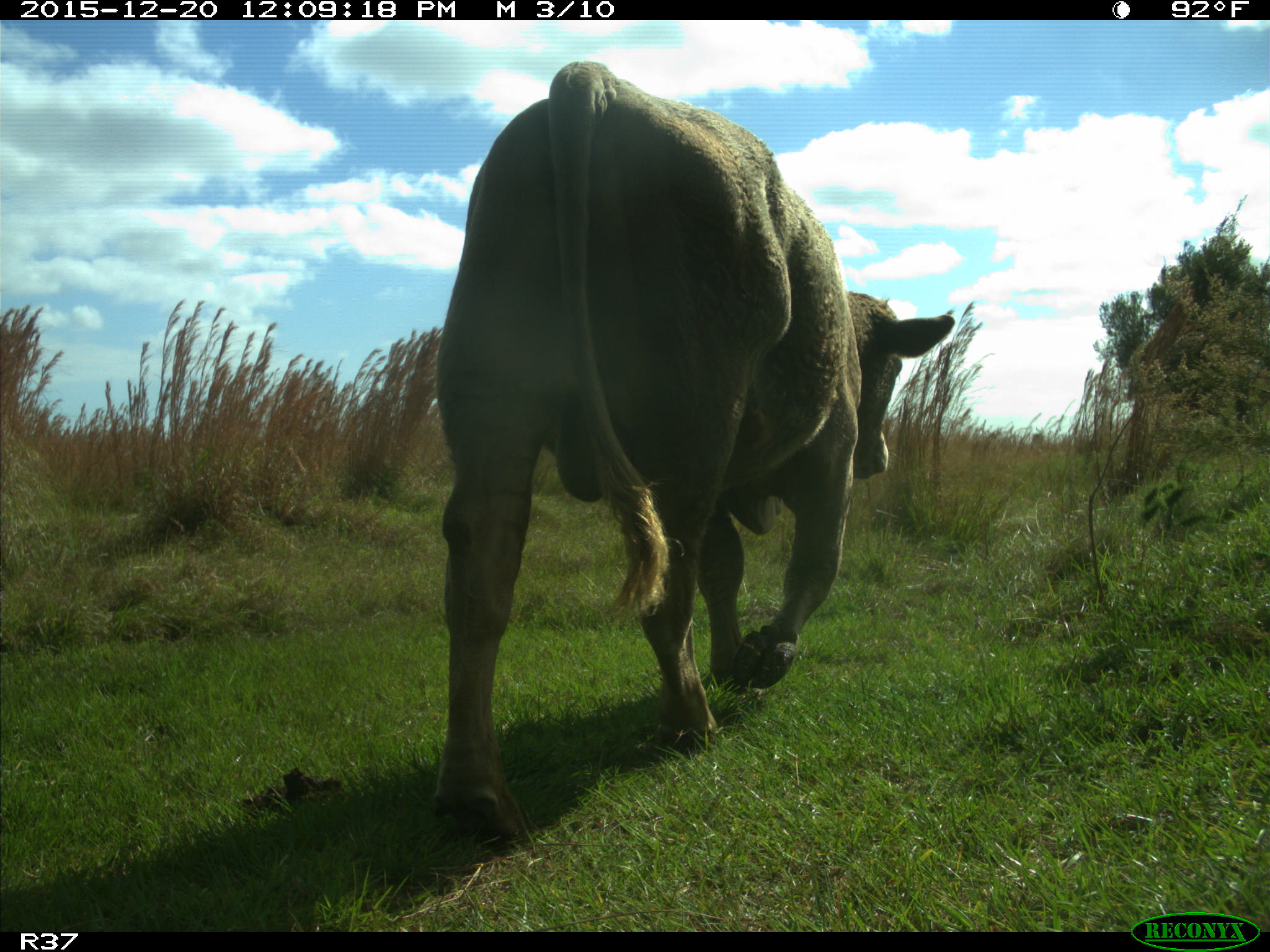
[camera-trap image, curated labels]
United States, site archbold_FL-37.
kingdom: Animalia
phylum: Chordata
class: Mammalia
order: Artiodactyla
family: Bovidae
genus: Bos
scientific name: Bos taurus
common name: domestic cow